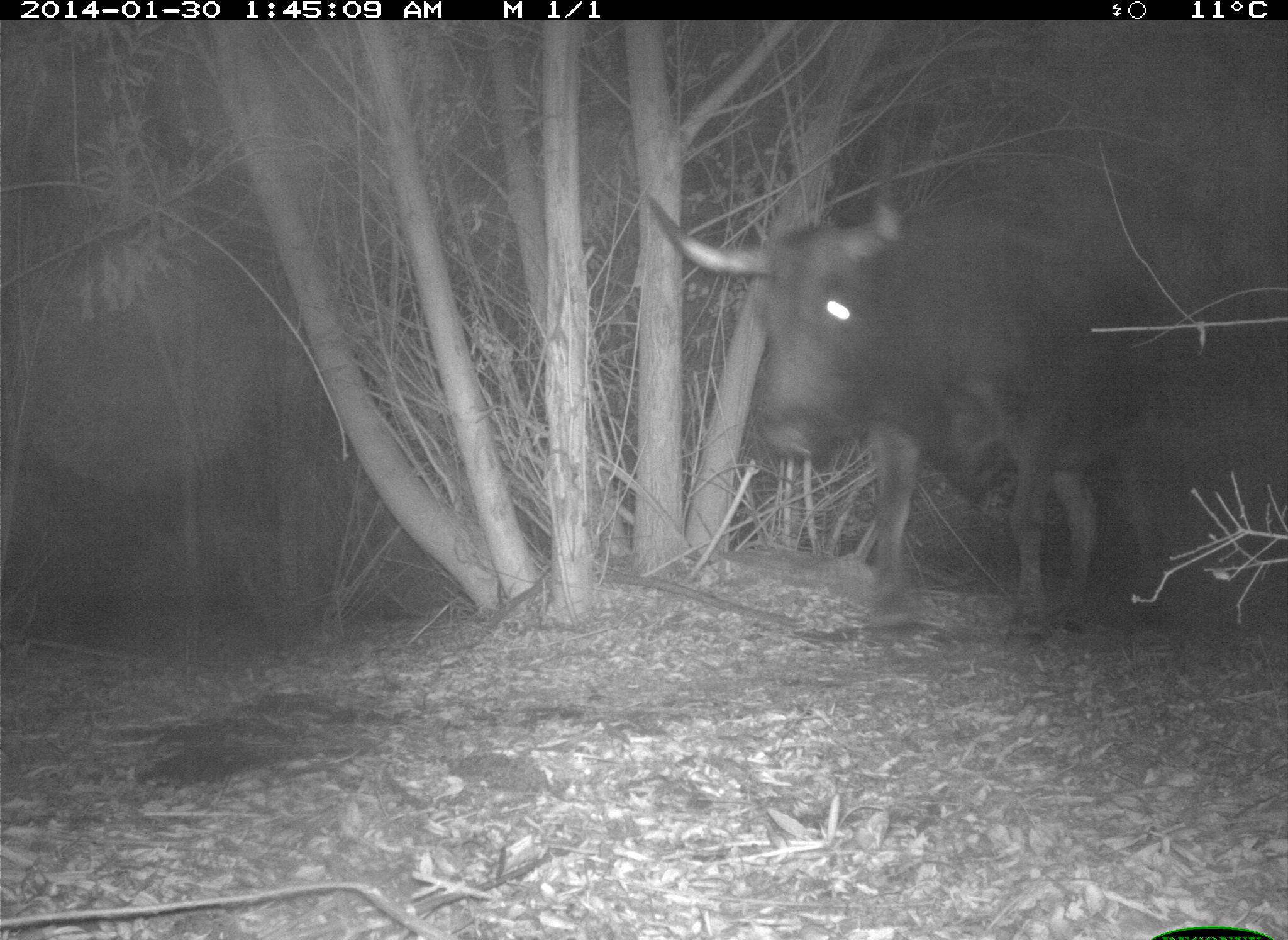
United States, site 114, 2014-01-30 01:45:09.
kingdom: Animalia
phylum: Chordata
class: Mammalia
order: Artiodactyla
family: Bovidae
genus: Bos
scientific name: Bos taurus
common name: cow